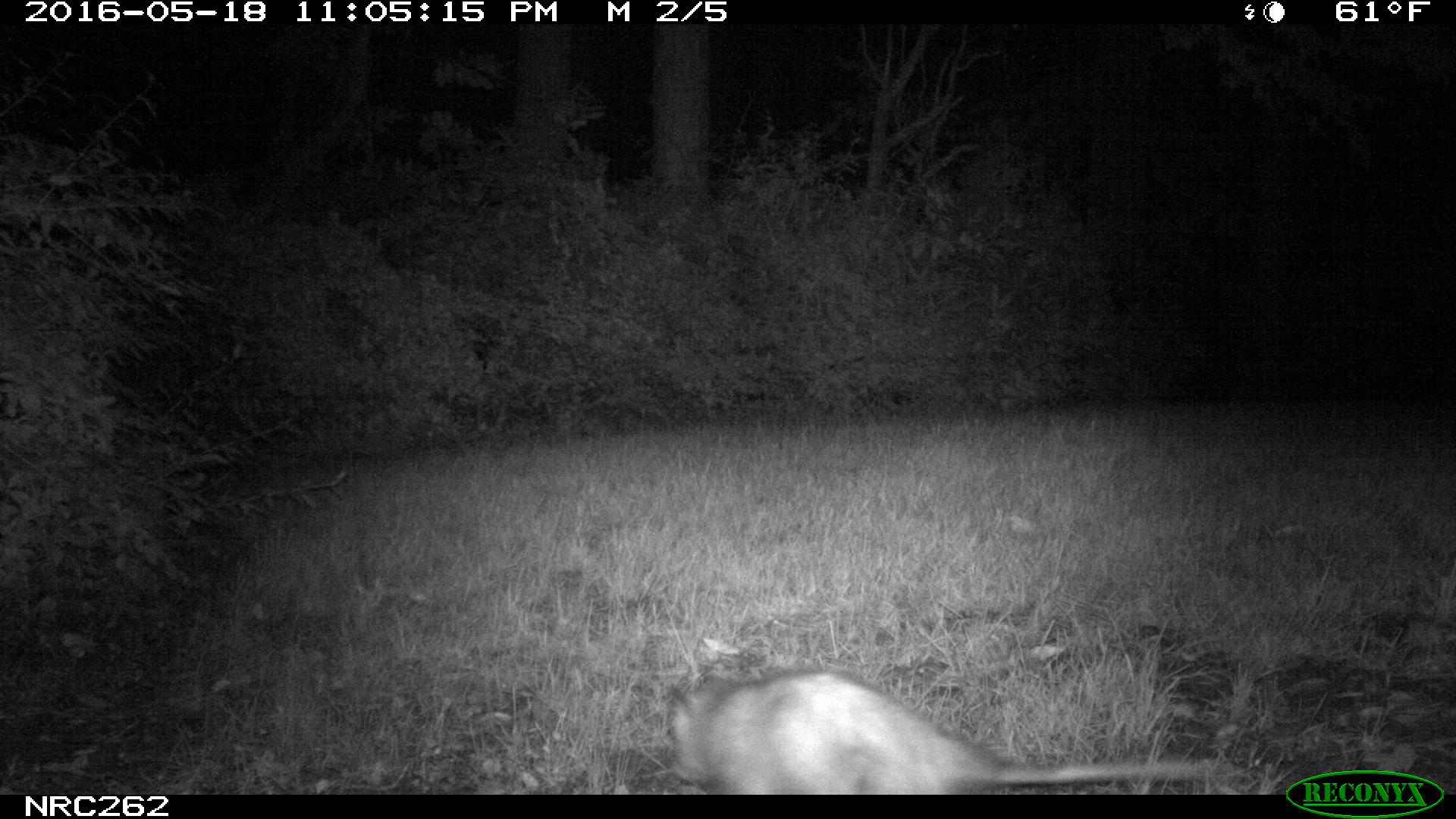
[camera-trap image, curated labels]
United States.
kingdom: Animalia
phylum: Chordata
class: Mammalia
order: Didelphimorphia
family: Didelphidae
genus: Didelphis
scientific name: Didelphis virginiana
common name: virginia opossum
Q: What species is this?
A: Virginia Opossum (Didelphis virginiana).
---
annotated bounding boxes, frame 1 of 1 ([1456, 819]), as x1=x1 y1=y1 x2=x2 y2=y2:
Virginia Opossum: x1=655 y1=639 x2=1233 y2=796